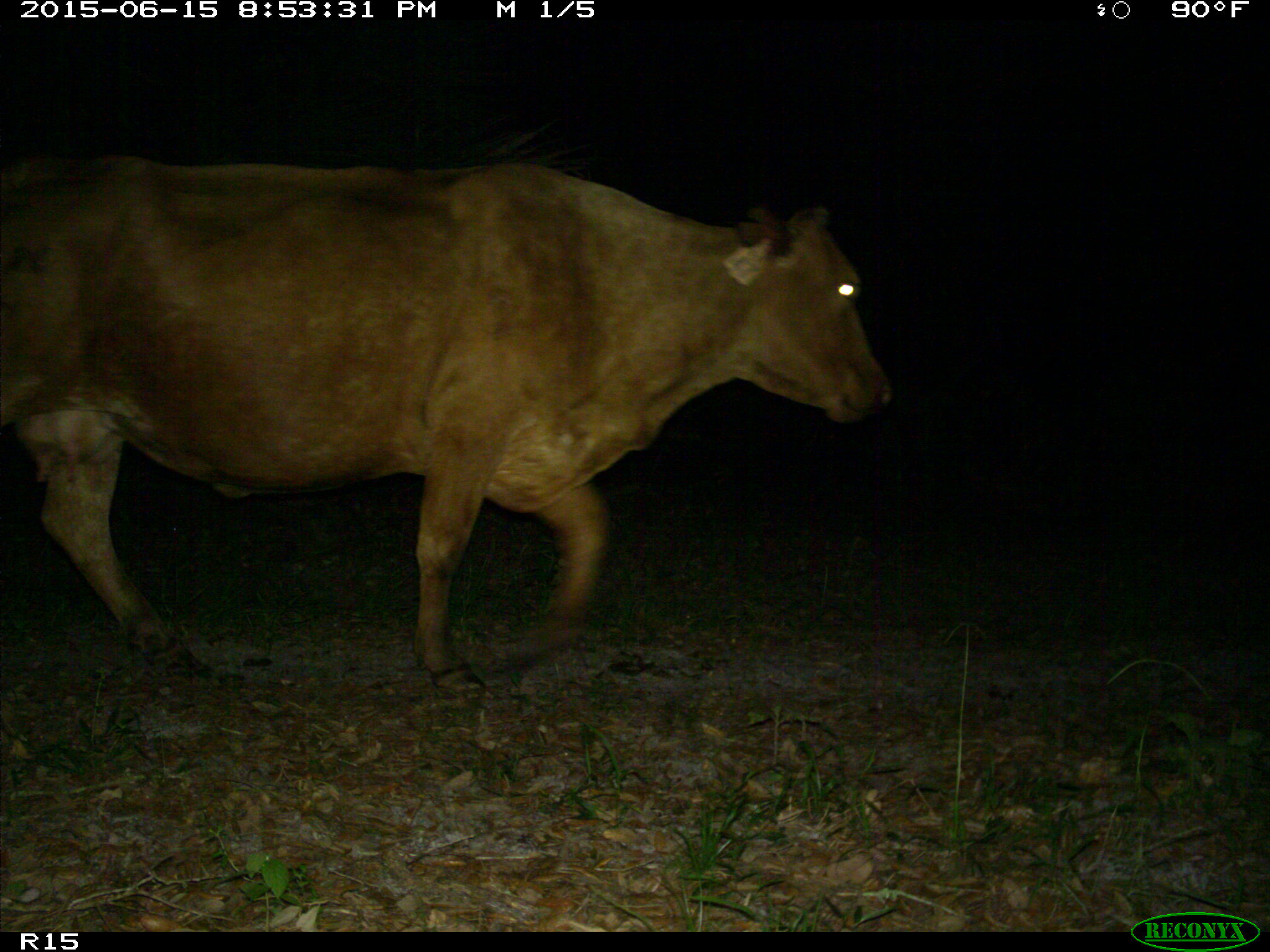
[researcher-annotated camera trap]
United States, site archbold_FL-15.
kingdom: Animalia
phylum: Chordata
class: Mammalia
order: Artiodactyla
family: Bovidae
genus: Bos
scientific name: Bos taurus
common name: domestic cow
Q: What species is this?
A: Bos taurus (domestic cow).